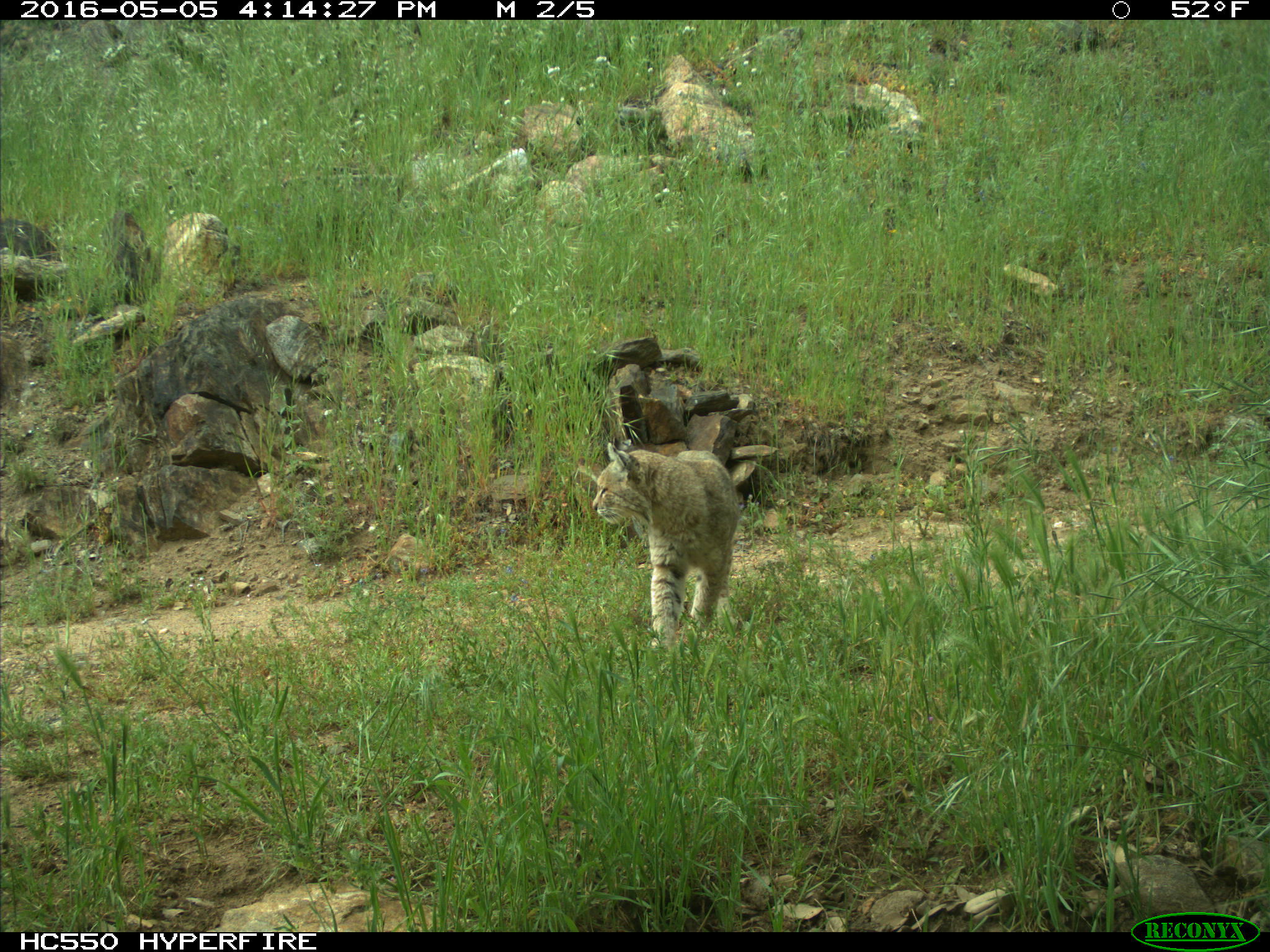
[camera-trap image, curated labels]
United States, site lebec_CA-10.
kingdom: Animalia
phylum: Chordata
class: Mammalia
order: Carnivora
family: Felidae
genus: Lynx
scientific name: Lynx rufus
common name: bobcat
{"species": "Lynx rufus (bobcat)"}